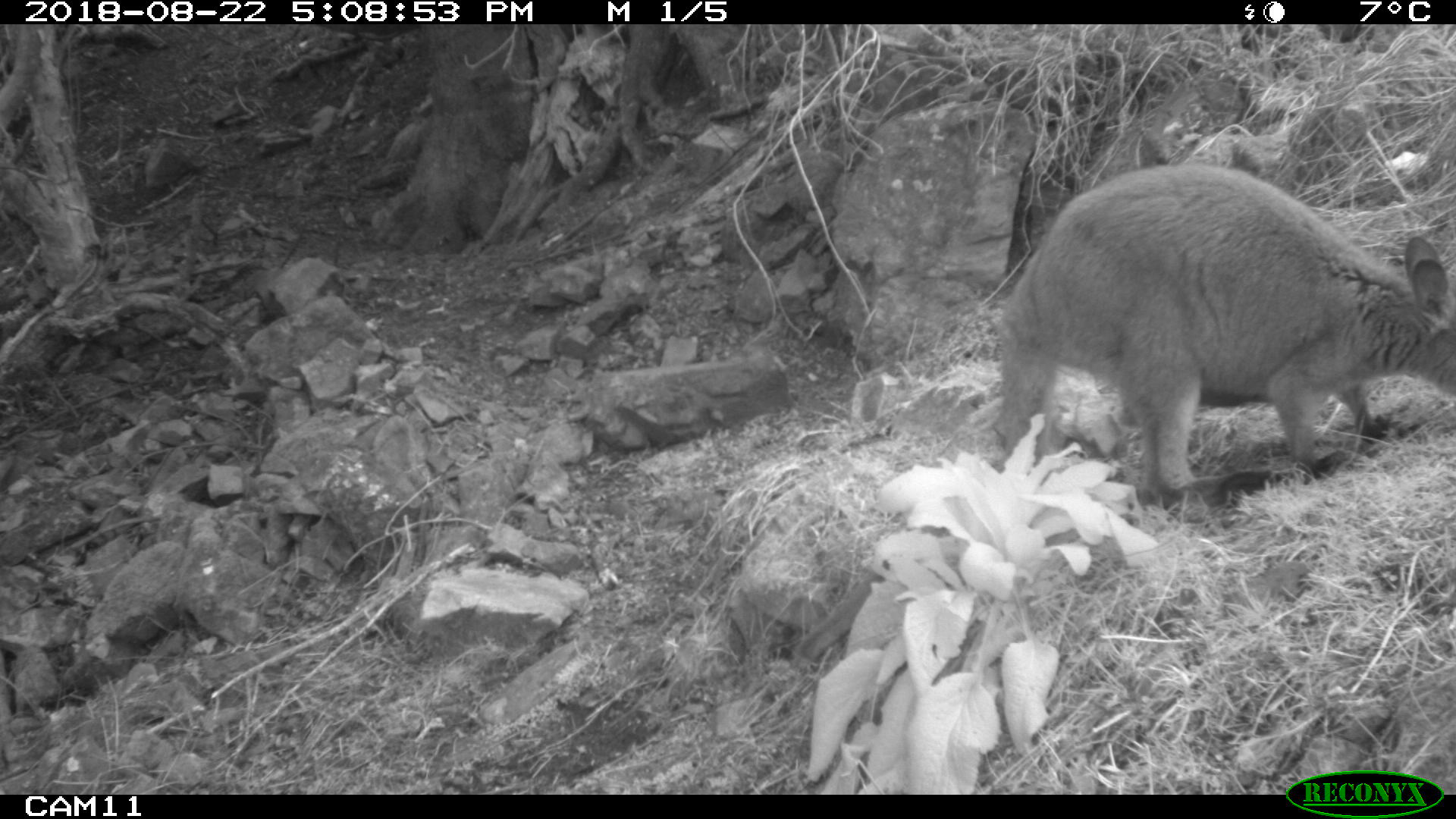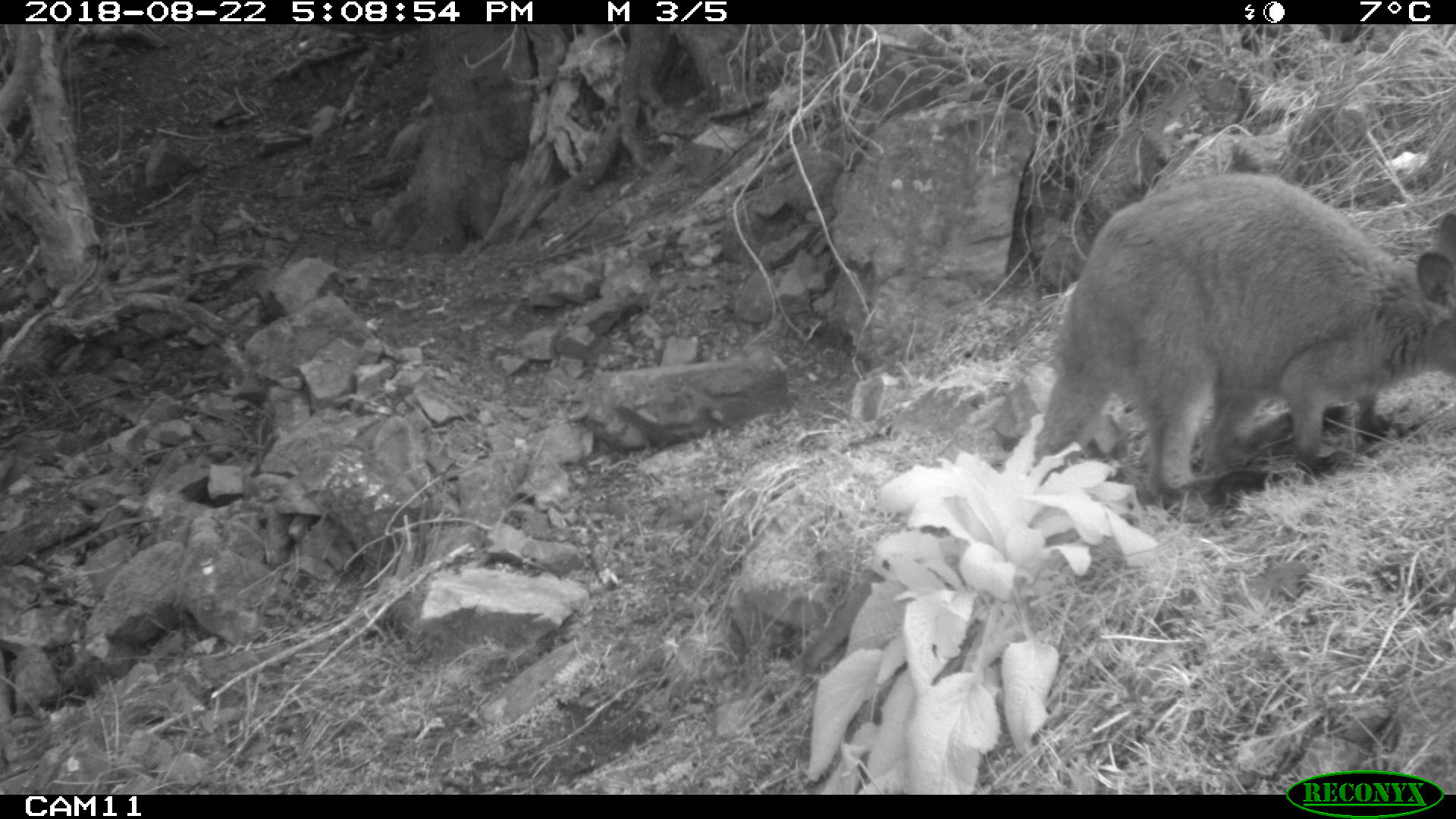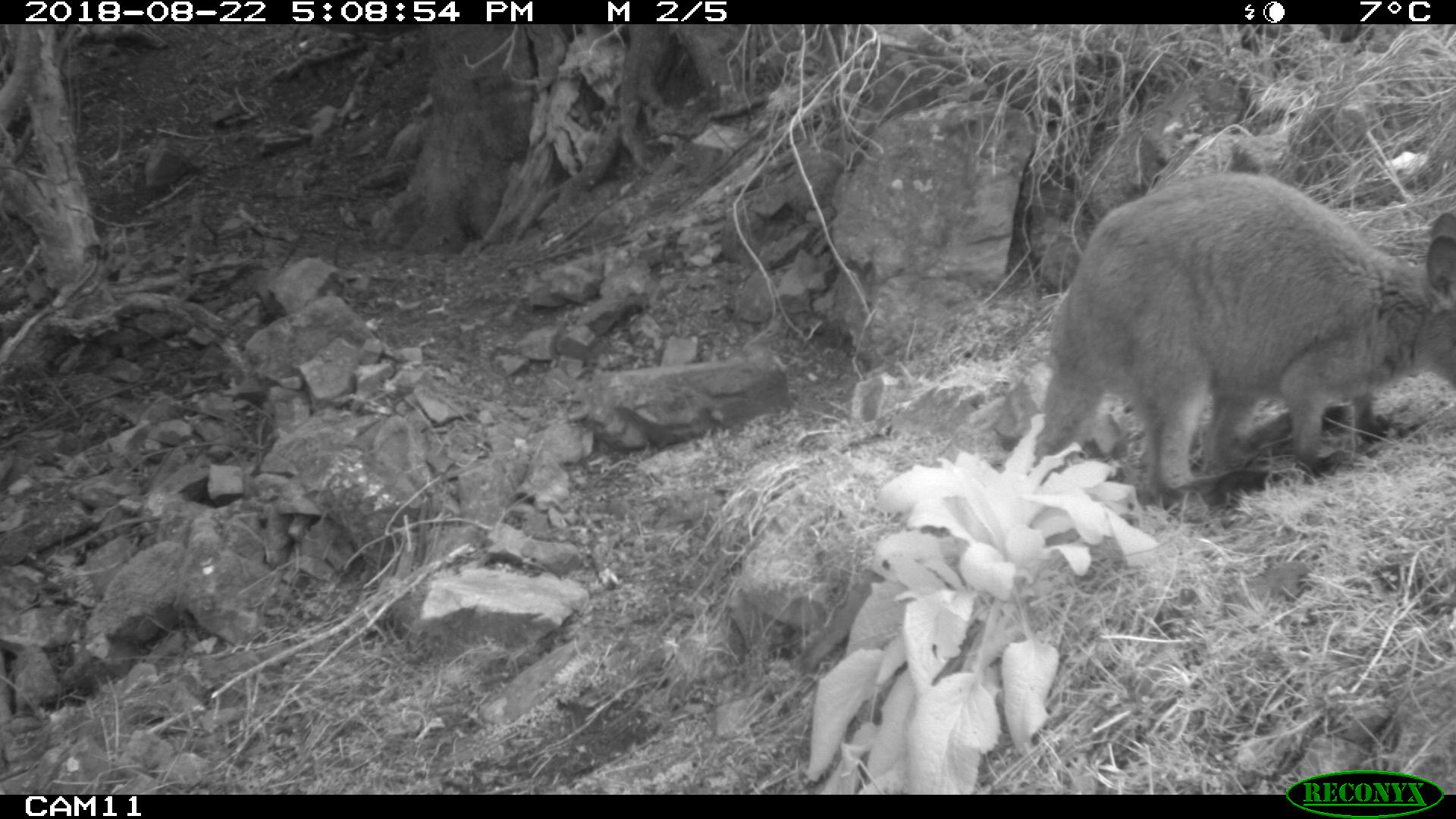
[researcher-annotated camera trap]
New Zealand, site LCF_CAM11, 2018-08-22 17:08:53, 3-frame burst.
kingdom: Animalia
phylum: Chordata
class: Mammalia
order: Diprotodontia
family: Macropodidae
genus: Notamacropus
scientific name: Notamacropus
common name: wallaby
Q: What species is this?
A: Wallaby (Notamacropus).